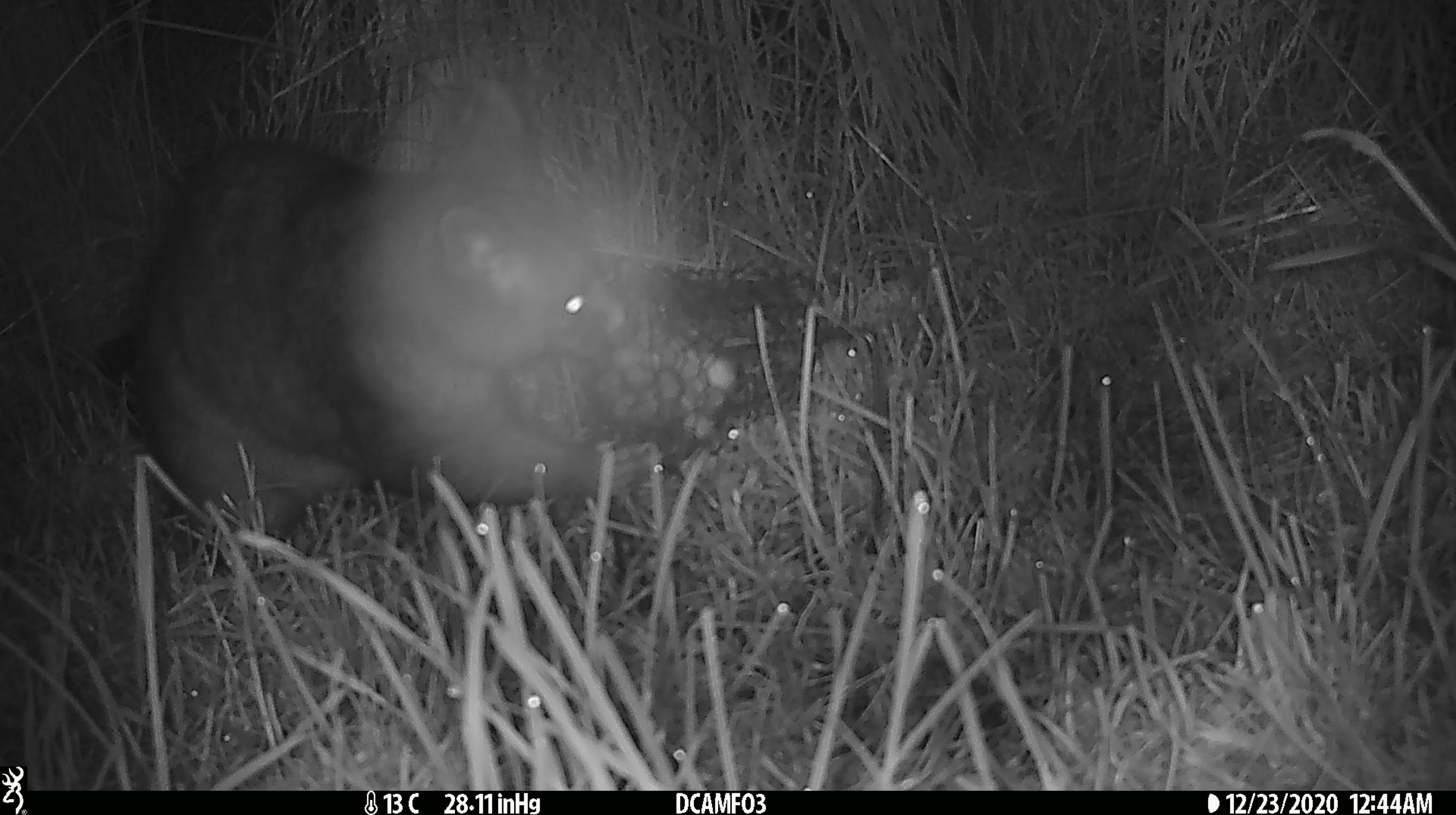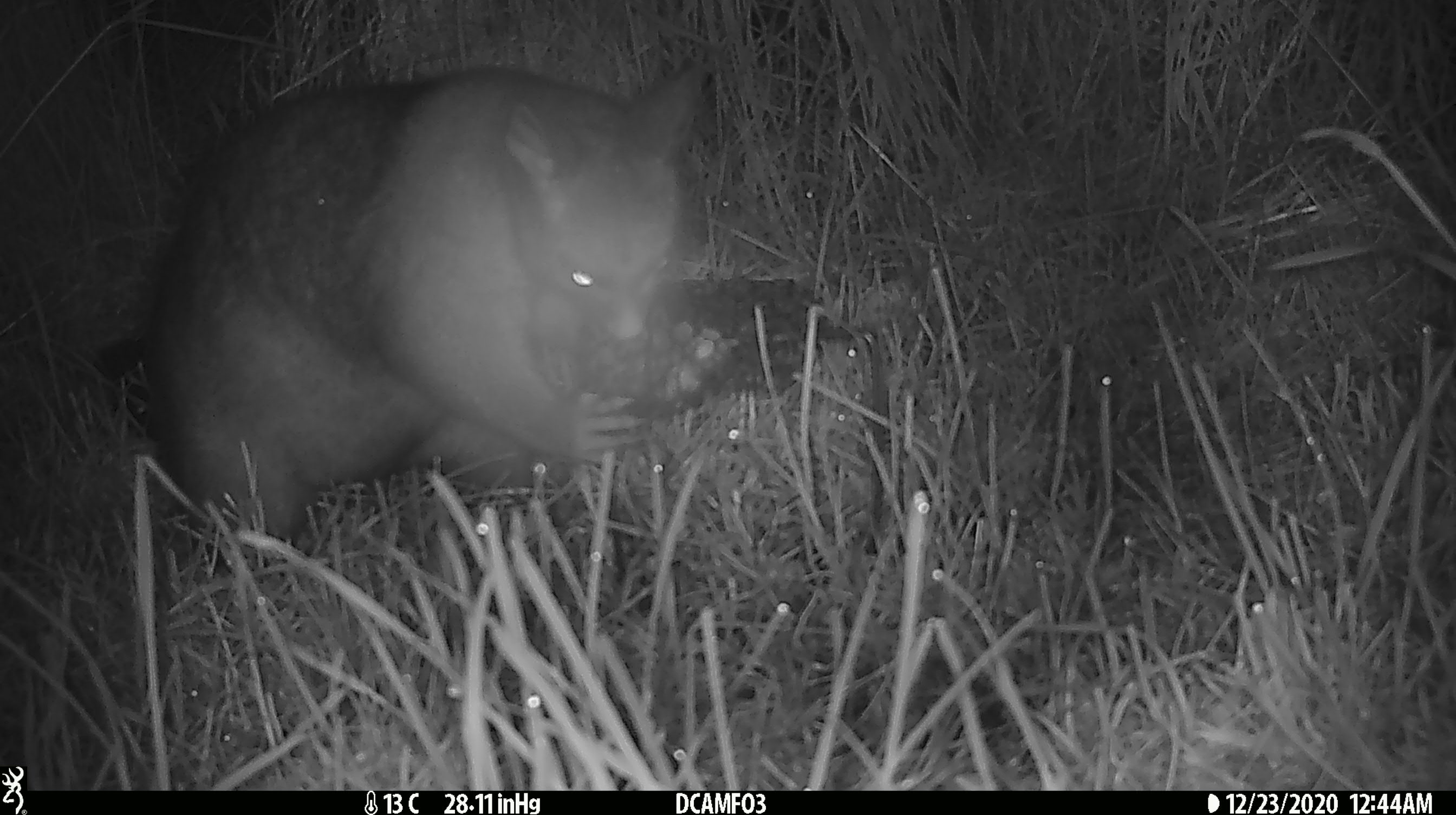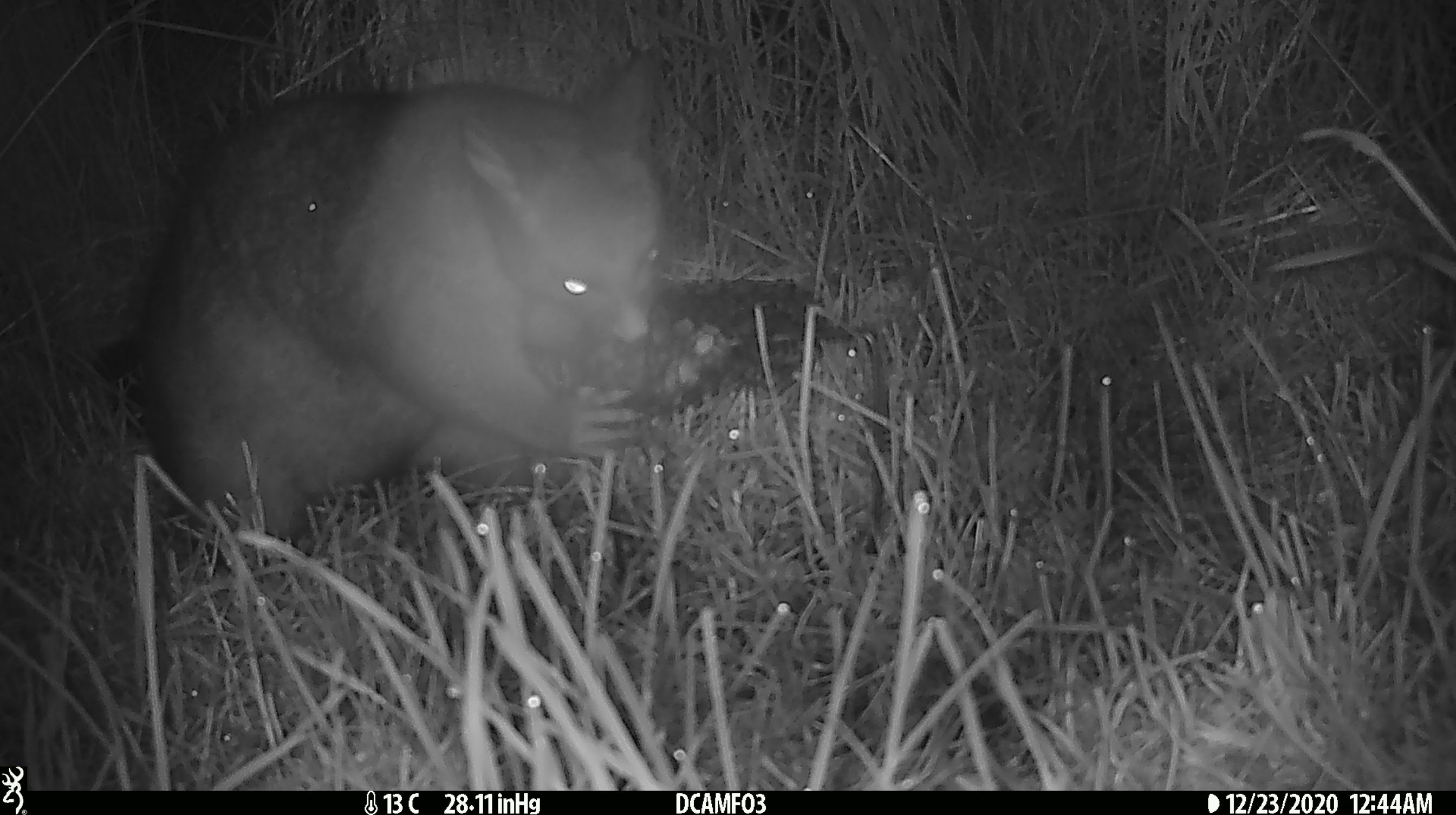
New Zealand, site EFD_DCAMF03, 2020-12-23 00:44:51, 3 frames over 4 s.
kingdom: Animalia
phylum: Chordata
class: Mammalia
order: Diprotodontia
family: Phalangeridae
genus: Trichosurus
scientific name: Trichosurus vulpecula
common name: common brushtail possum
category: possum